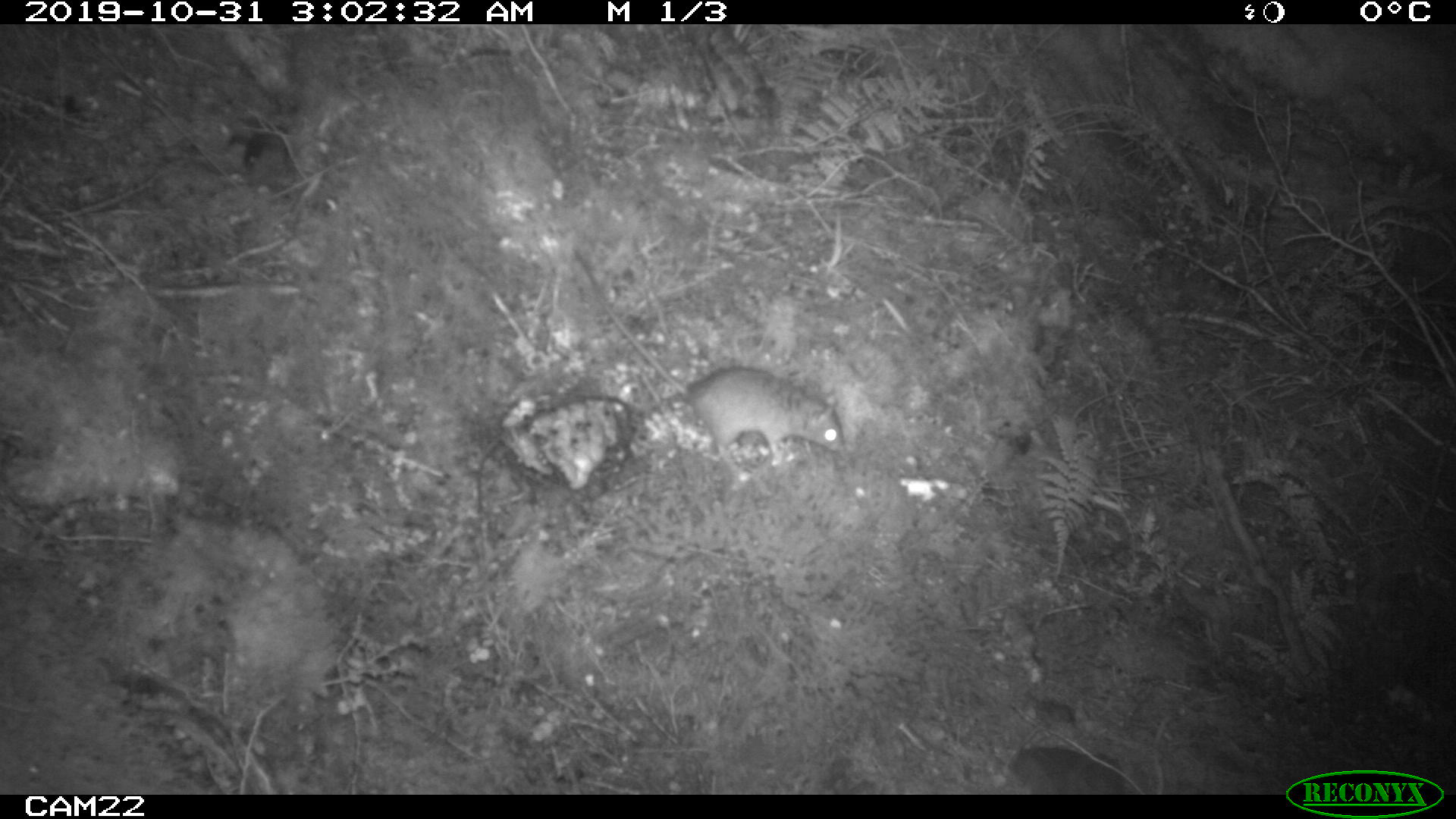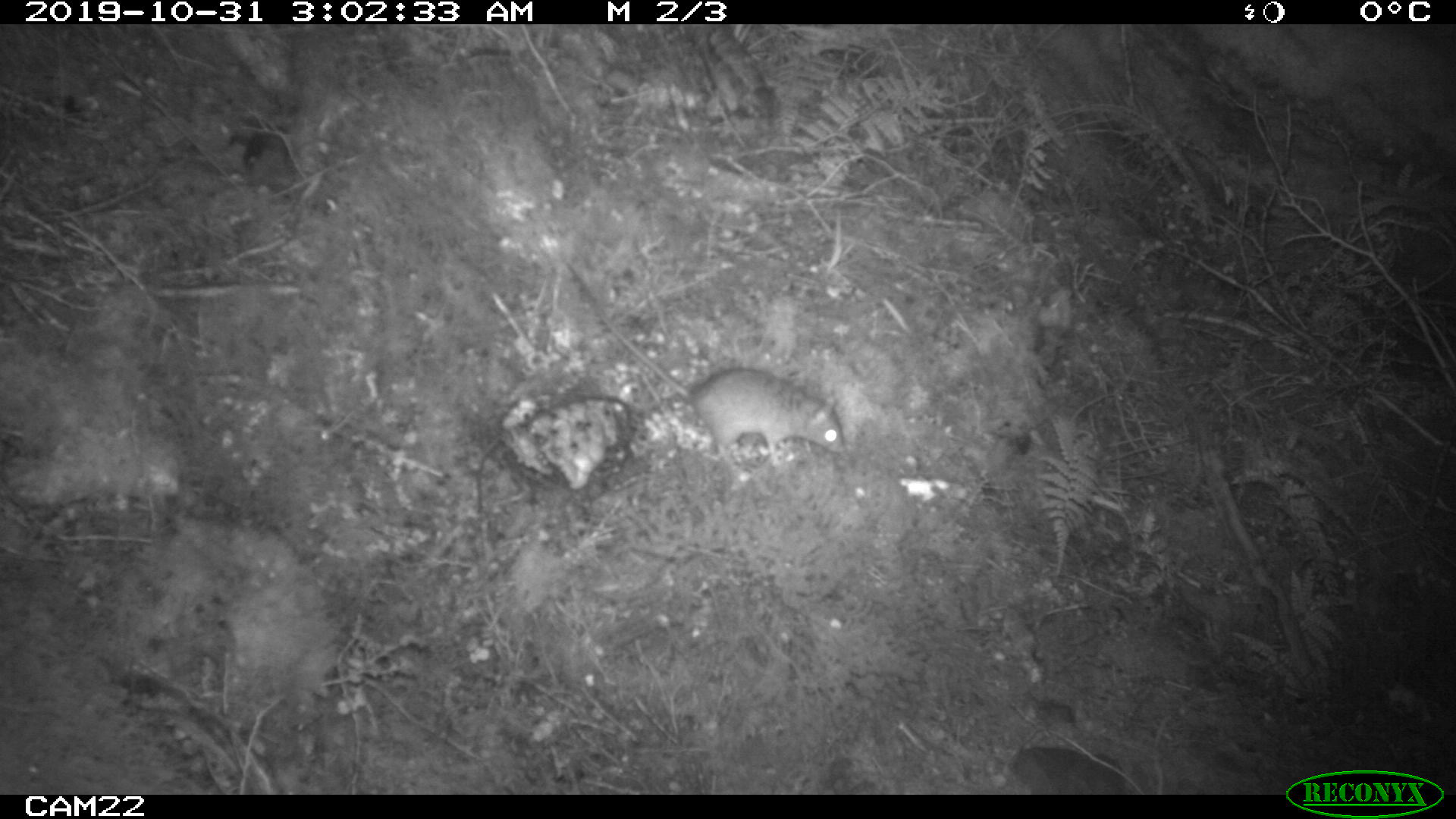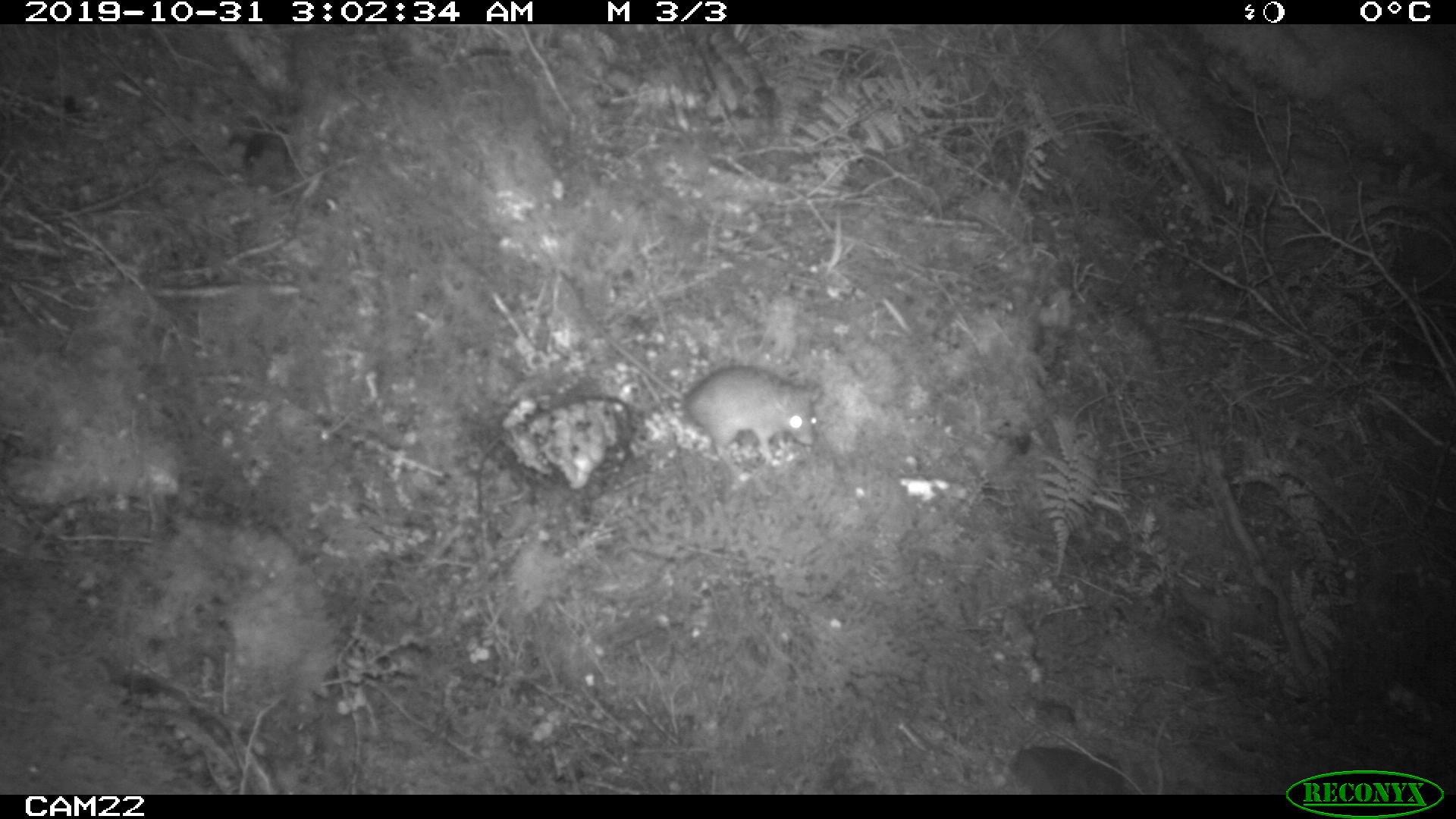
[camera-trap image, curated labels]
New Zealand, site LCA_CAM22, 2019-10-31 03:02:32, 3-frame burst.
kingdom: Animalia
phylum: Chordata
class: Mammalia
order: Rodentia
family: Muridae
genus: Rattus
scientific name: Rattus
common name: rat